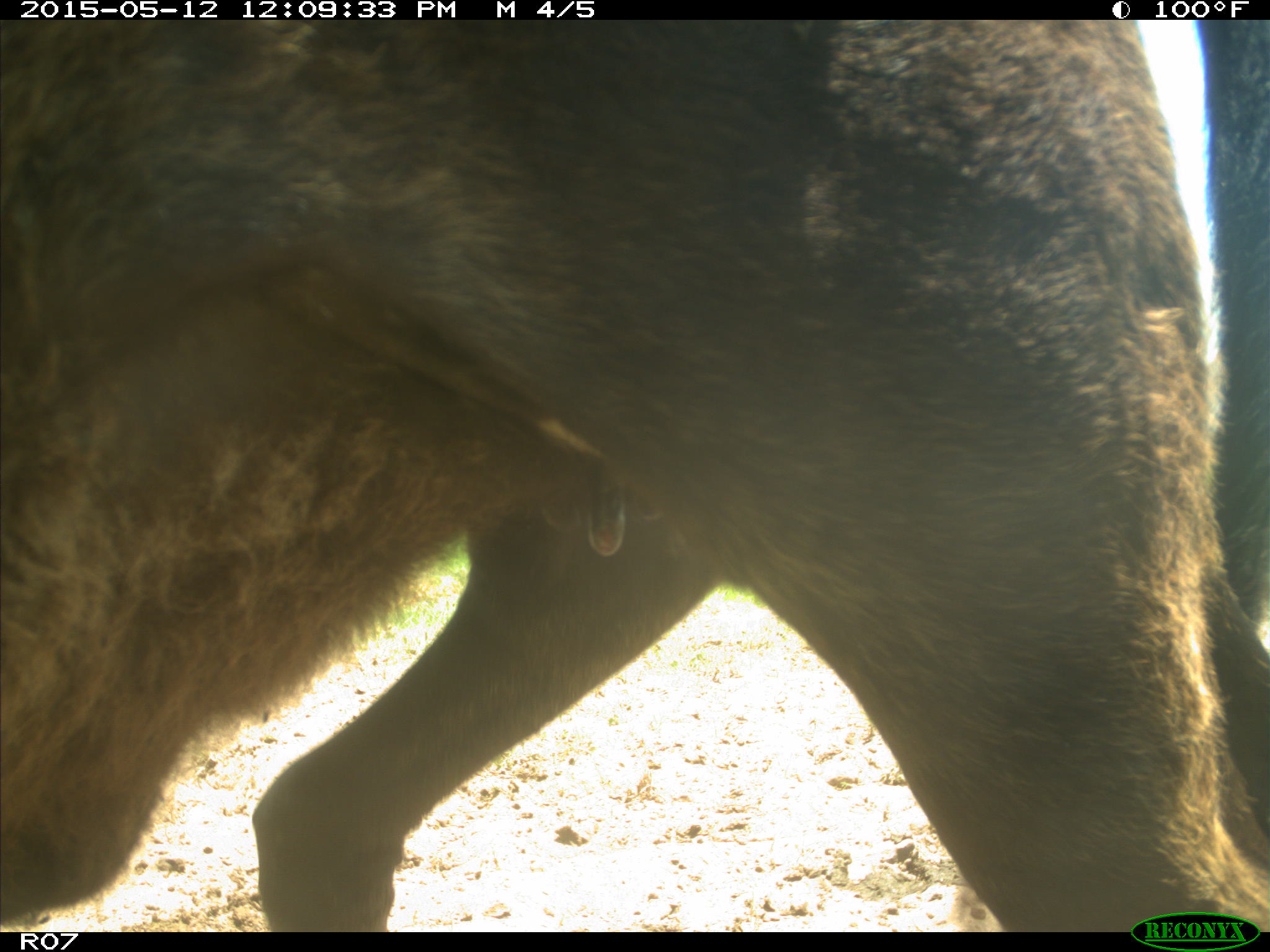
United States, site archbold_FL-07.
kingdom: Animalia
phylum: Chordata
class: Mammalia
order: Artiodactyla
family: Bovidae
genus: Bos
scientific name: Bos taurus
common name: domestic cow